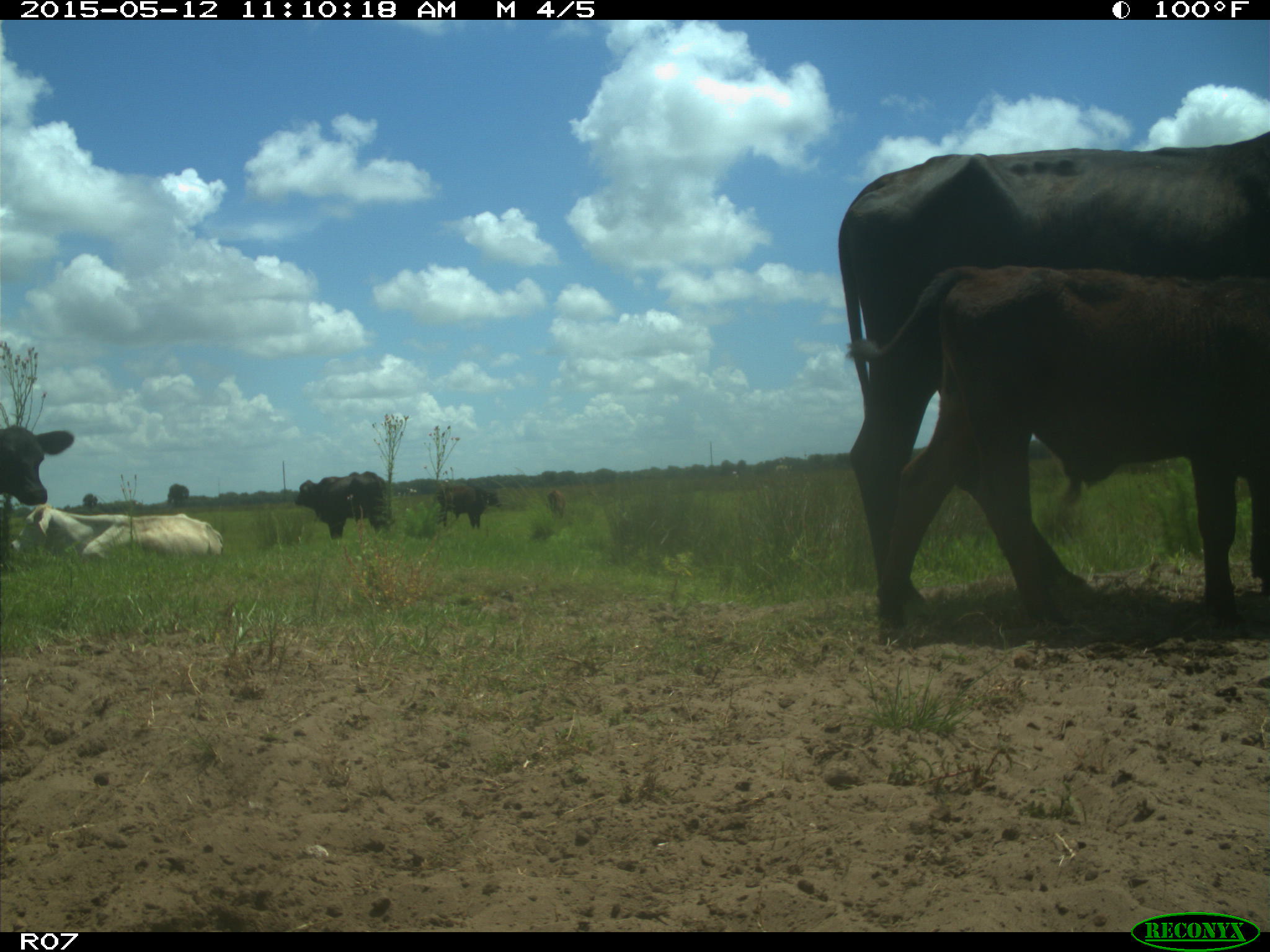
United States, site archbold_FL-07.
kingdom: Animalia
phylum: Chordata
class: Mammalia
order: Artiodactyla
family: Bovidae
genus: Bos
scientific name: Bos taurus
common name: domestic cow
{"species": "Bos taurus (domestic cow)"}